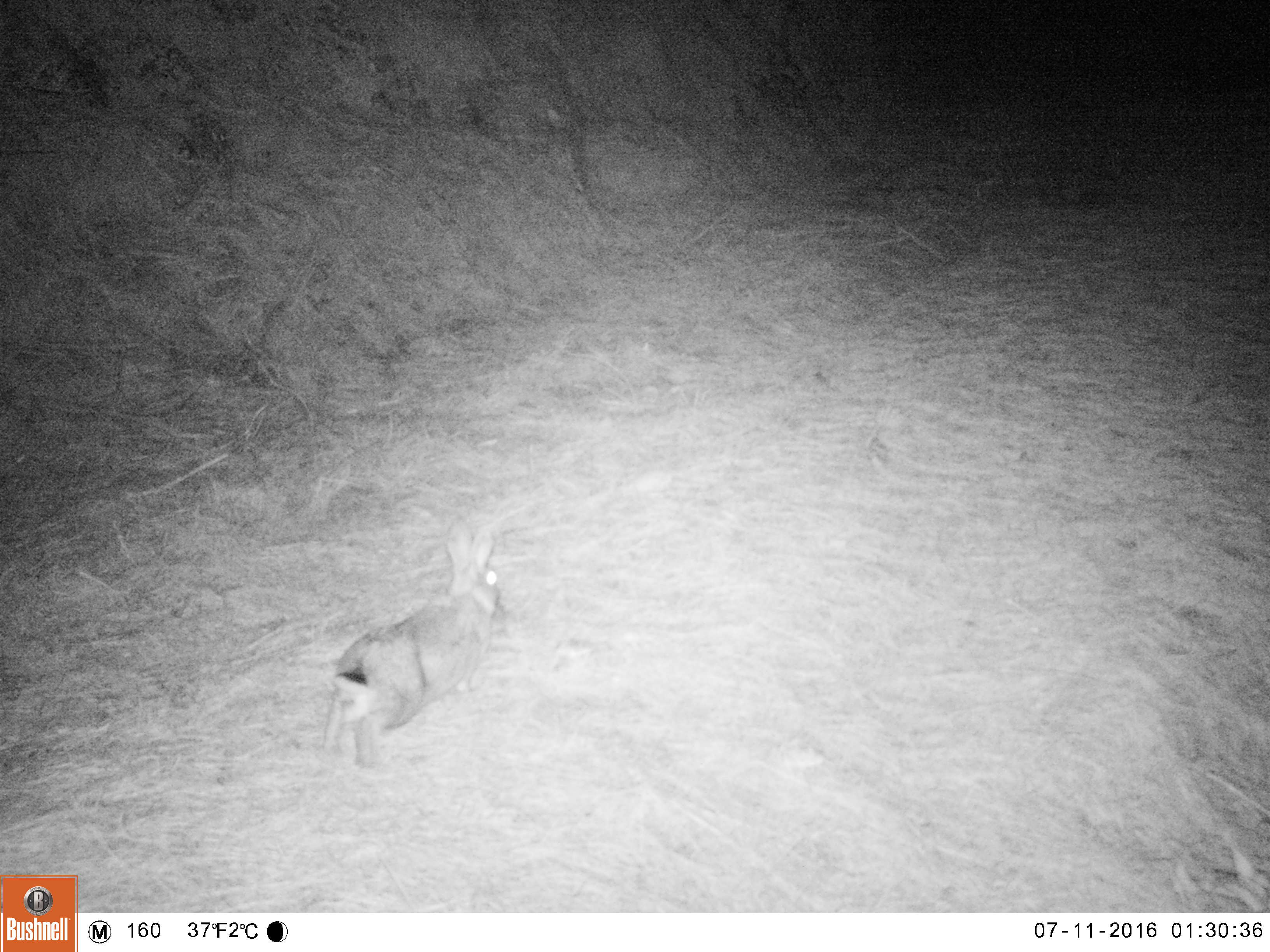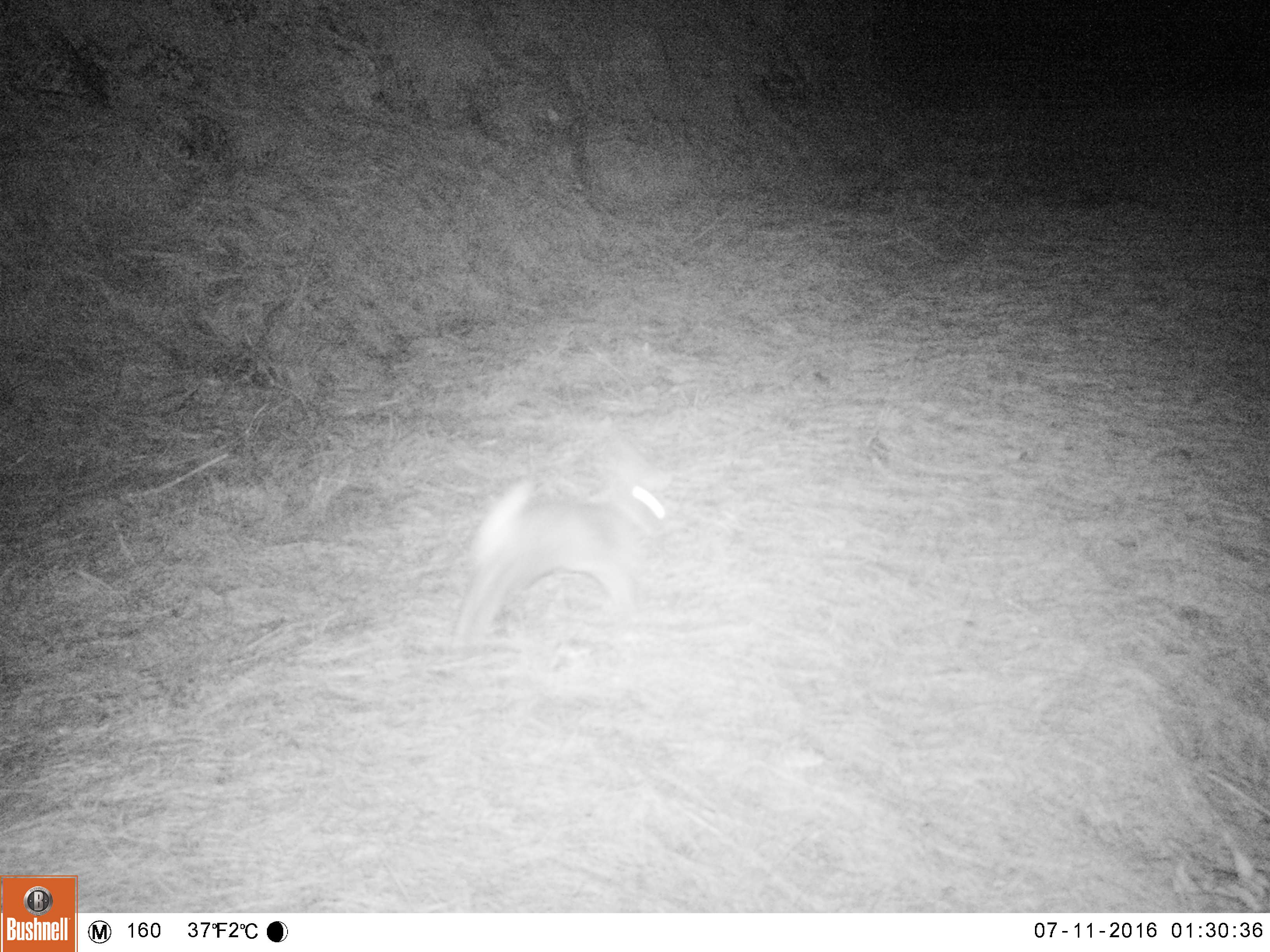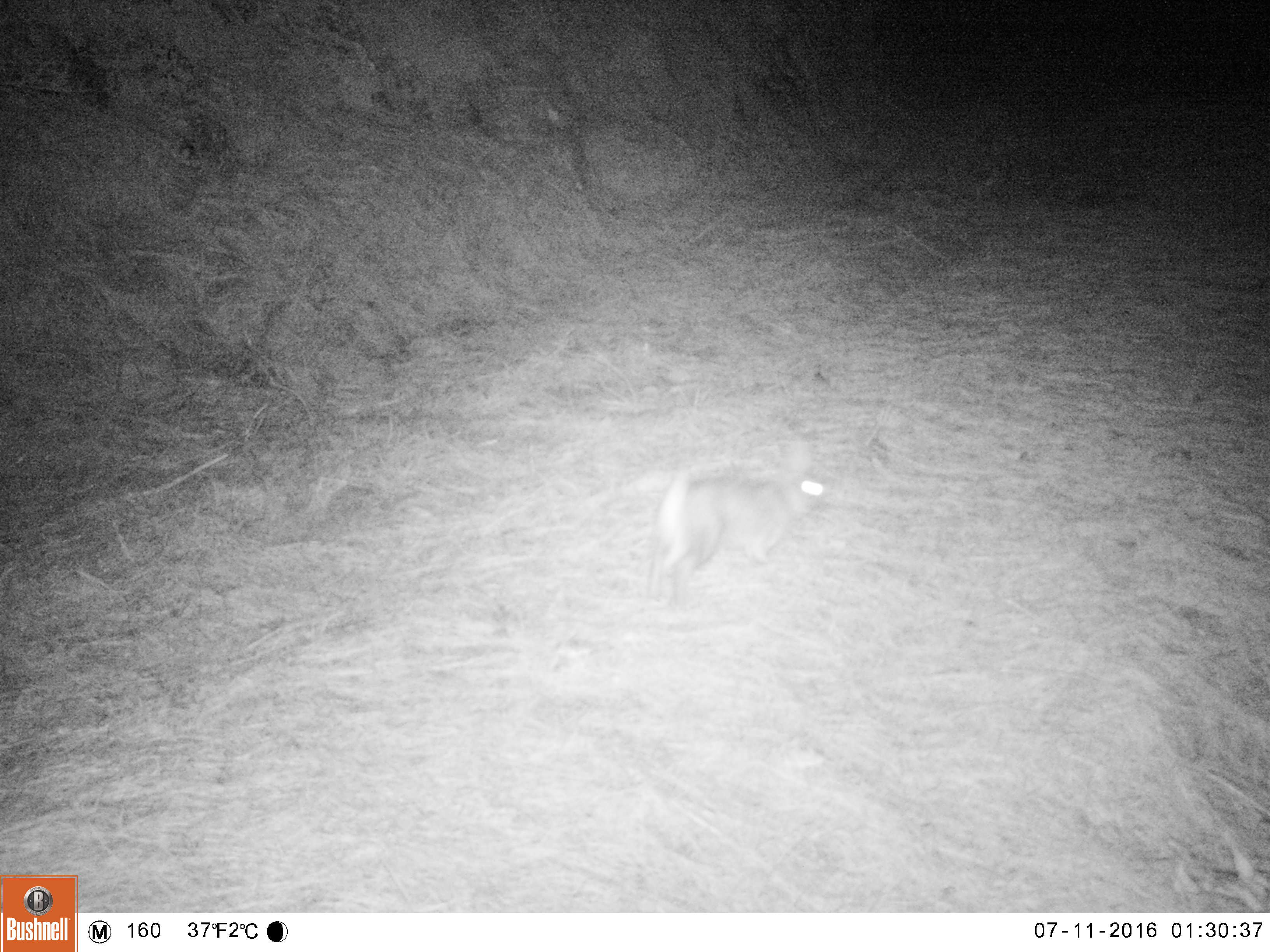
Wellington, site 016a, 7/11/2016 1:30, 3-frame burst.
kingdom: Animalia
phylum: Chordata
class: Mammalia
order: Lagomorpha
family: Leporidae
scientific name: Leporidae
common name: rabbit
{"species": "rabbit (Leporidae)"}